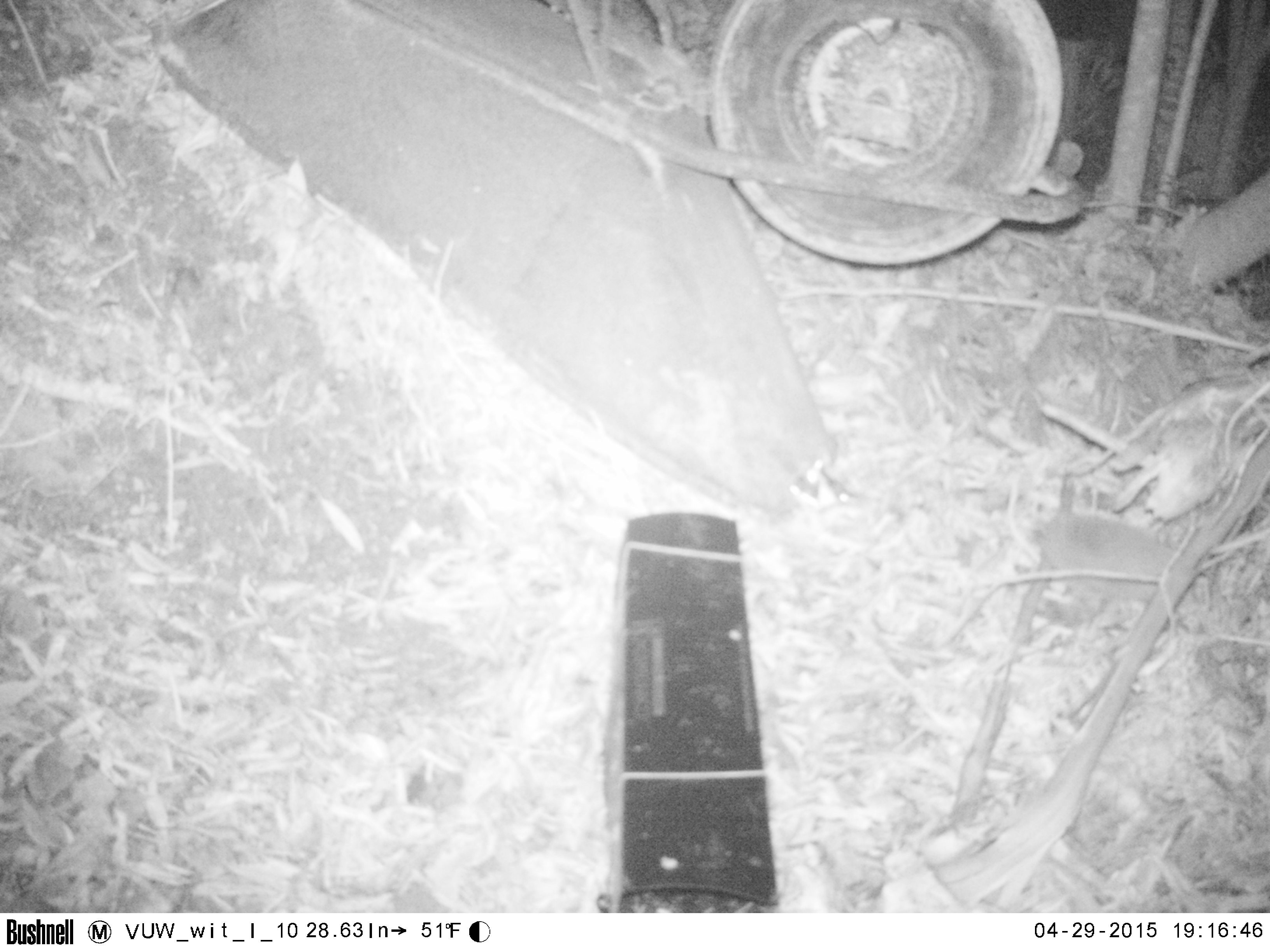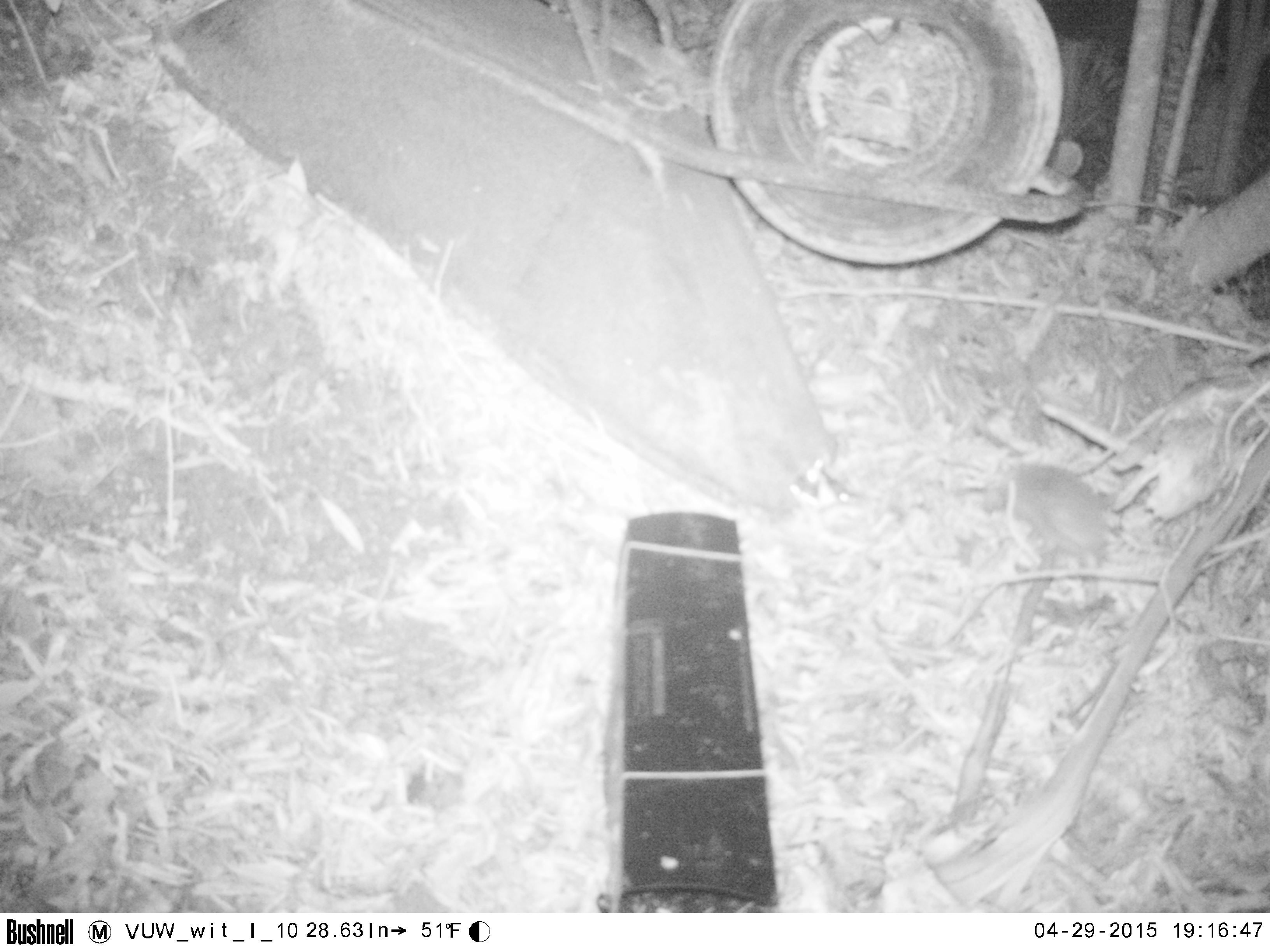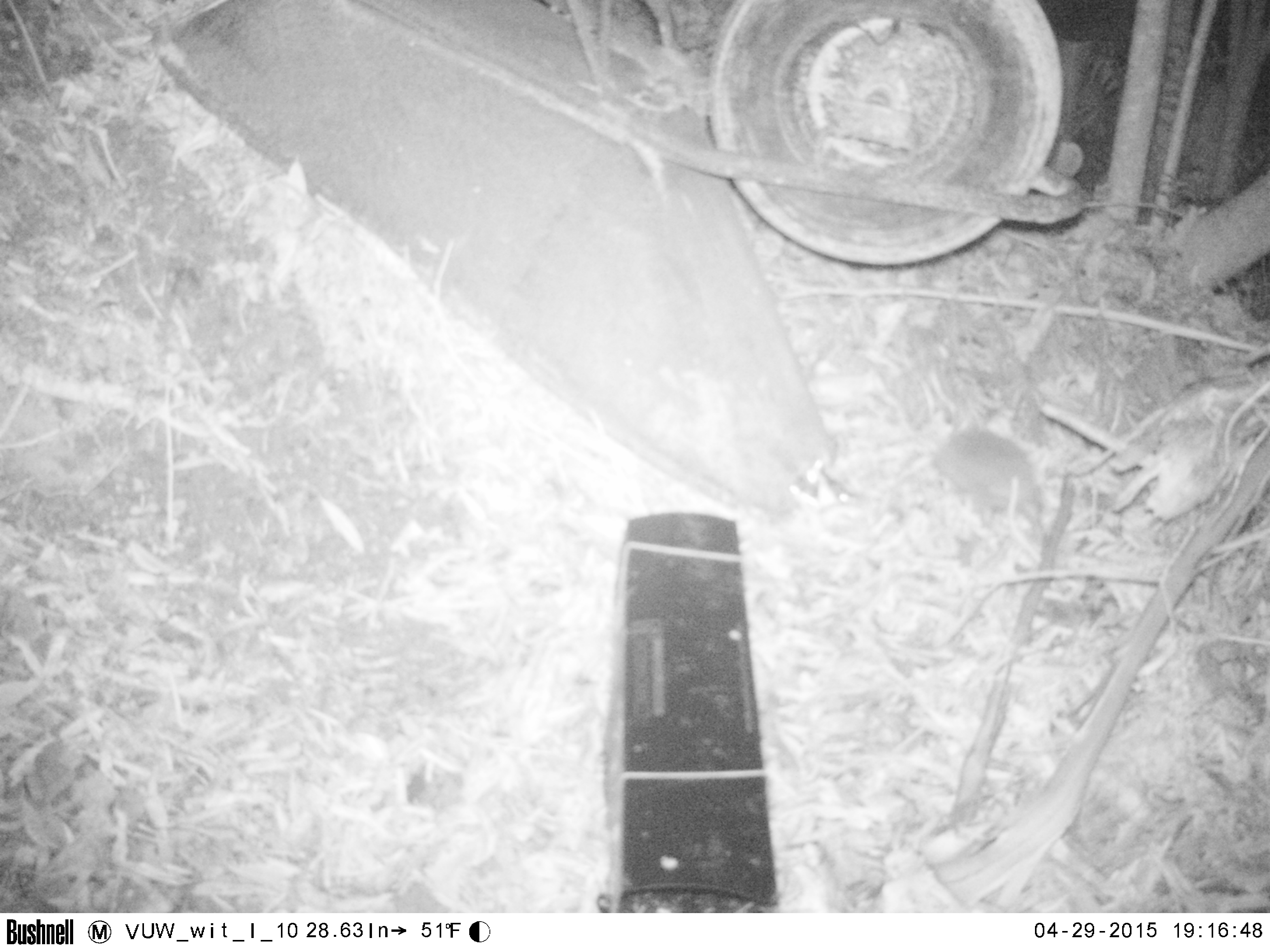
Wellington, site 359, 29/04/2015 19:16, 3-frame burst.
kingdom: Animalia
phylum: Chordata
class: Mammalia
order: Eulipotyphla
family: Erinaceidae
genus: Erinaceus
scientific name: Erinaceus europaeus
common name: hedgehog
Hedgehog (Erinaceus europaeus).